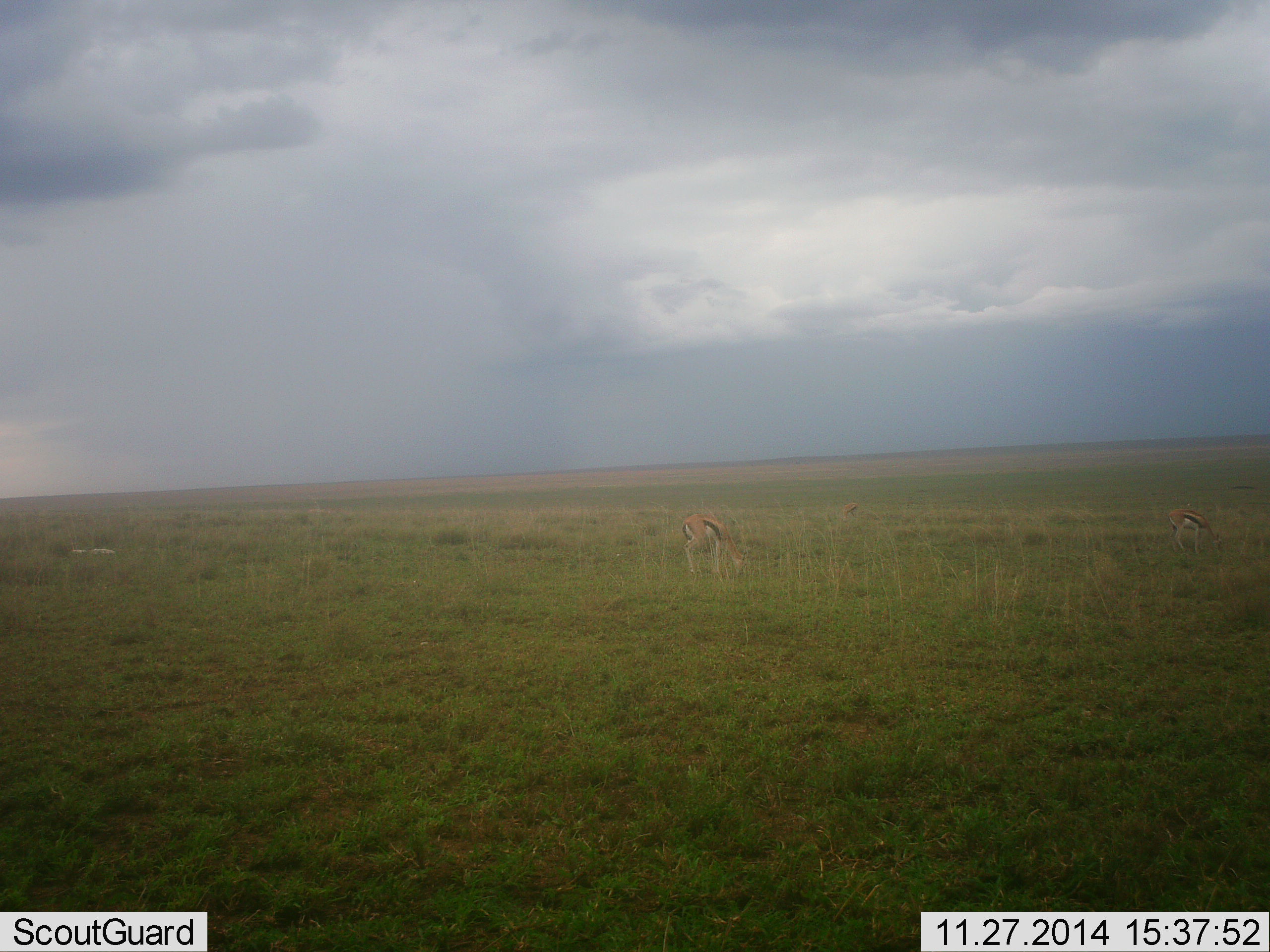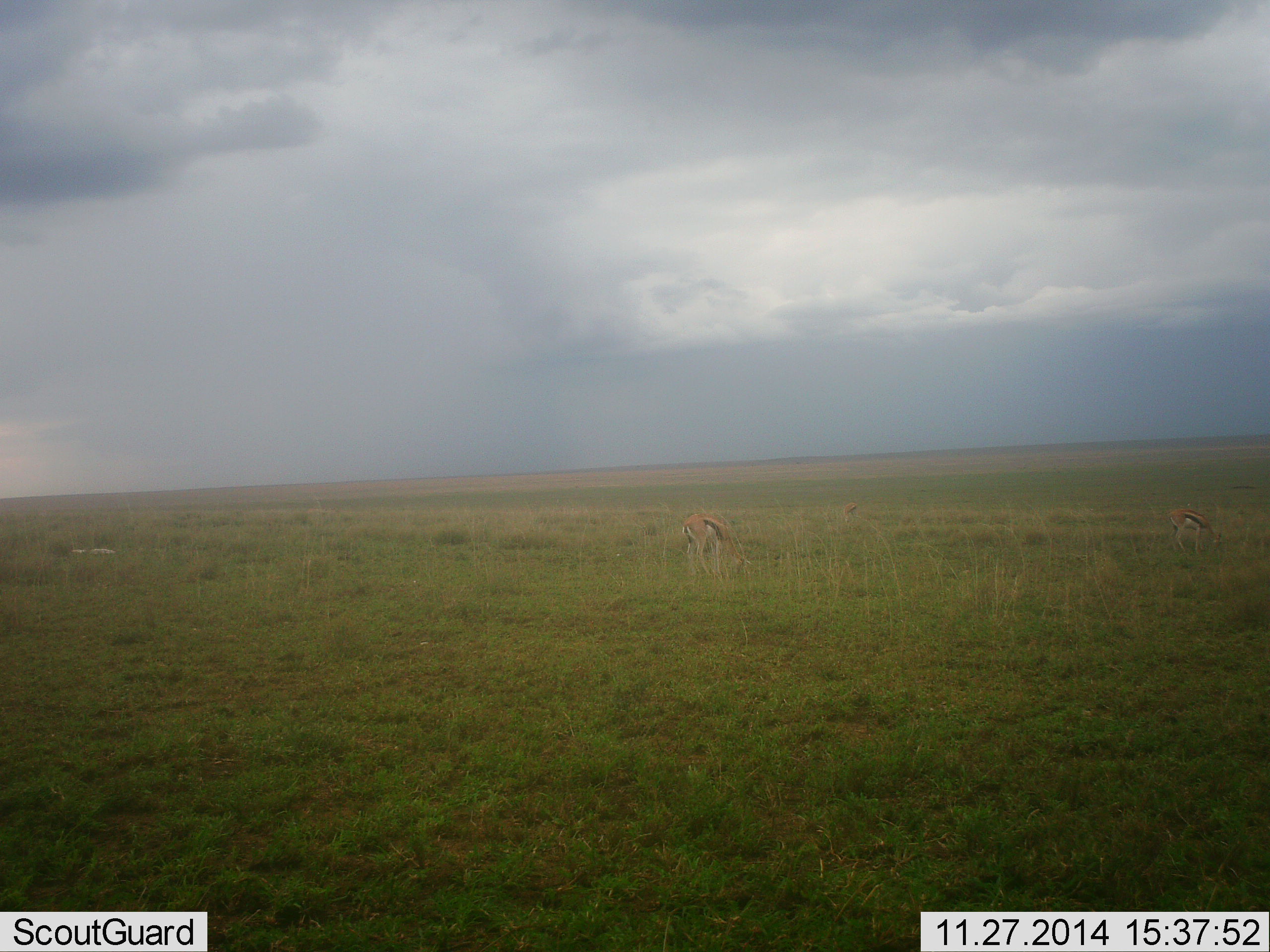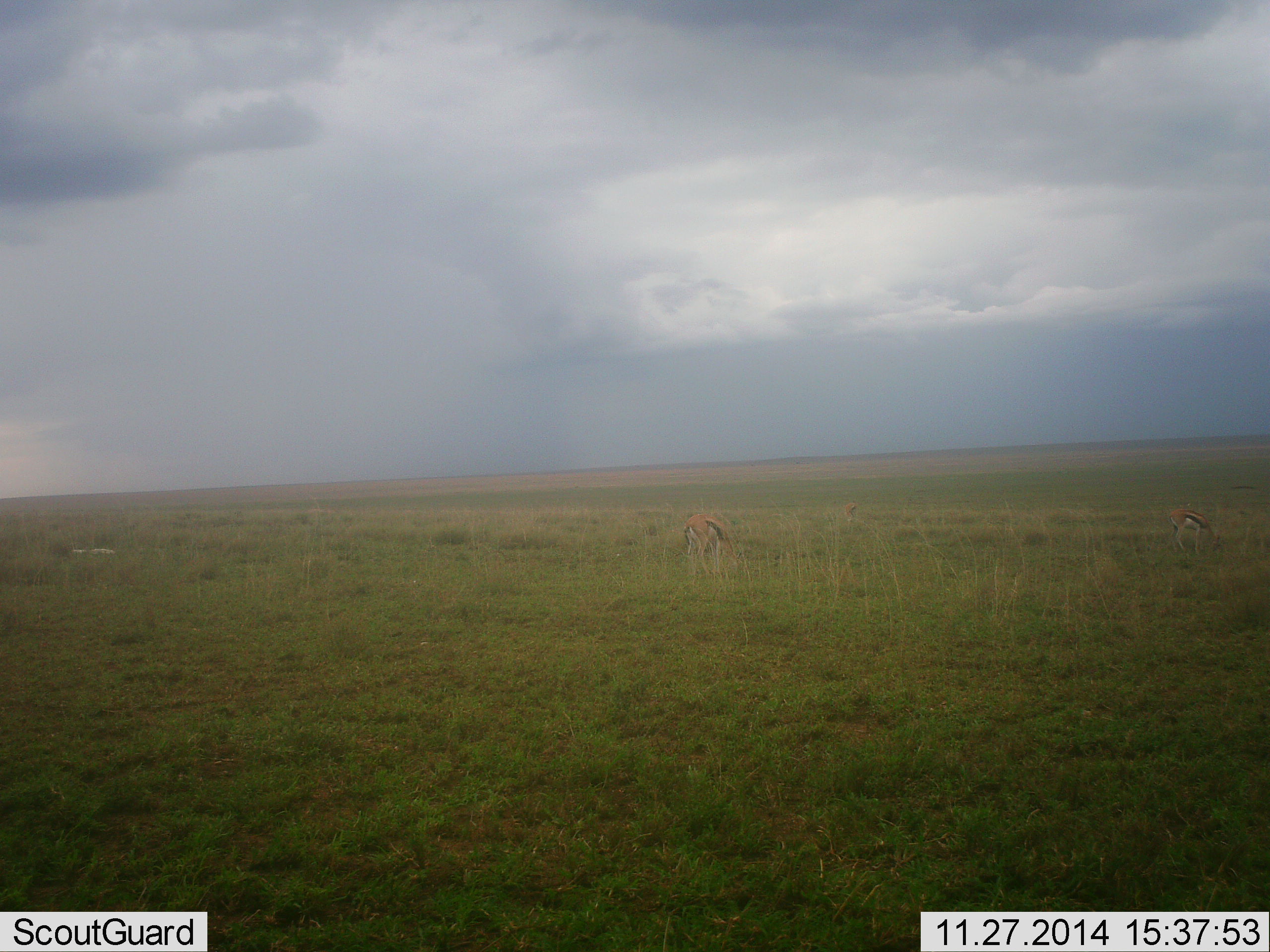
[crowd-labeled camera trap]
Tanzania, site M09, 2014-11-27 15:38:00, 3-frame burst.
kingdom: Animalia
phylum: Chordata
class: Mammalia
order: Artiodactyla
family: Bovidae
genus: Eudorcas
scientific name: Eudorcas thomsonii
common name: thomson's gazelle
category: gazellethomsons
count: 2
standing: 10%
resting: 0%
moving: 0%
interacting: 0%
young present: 0%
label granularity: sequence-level